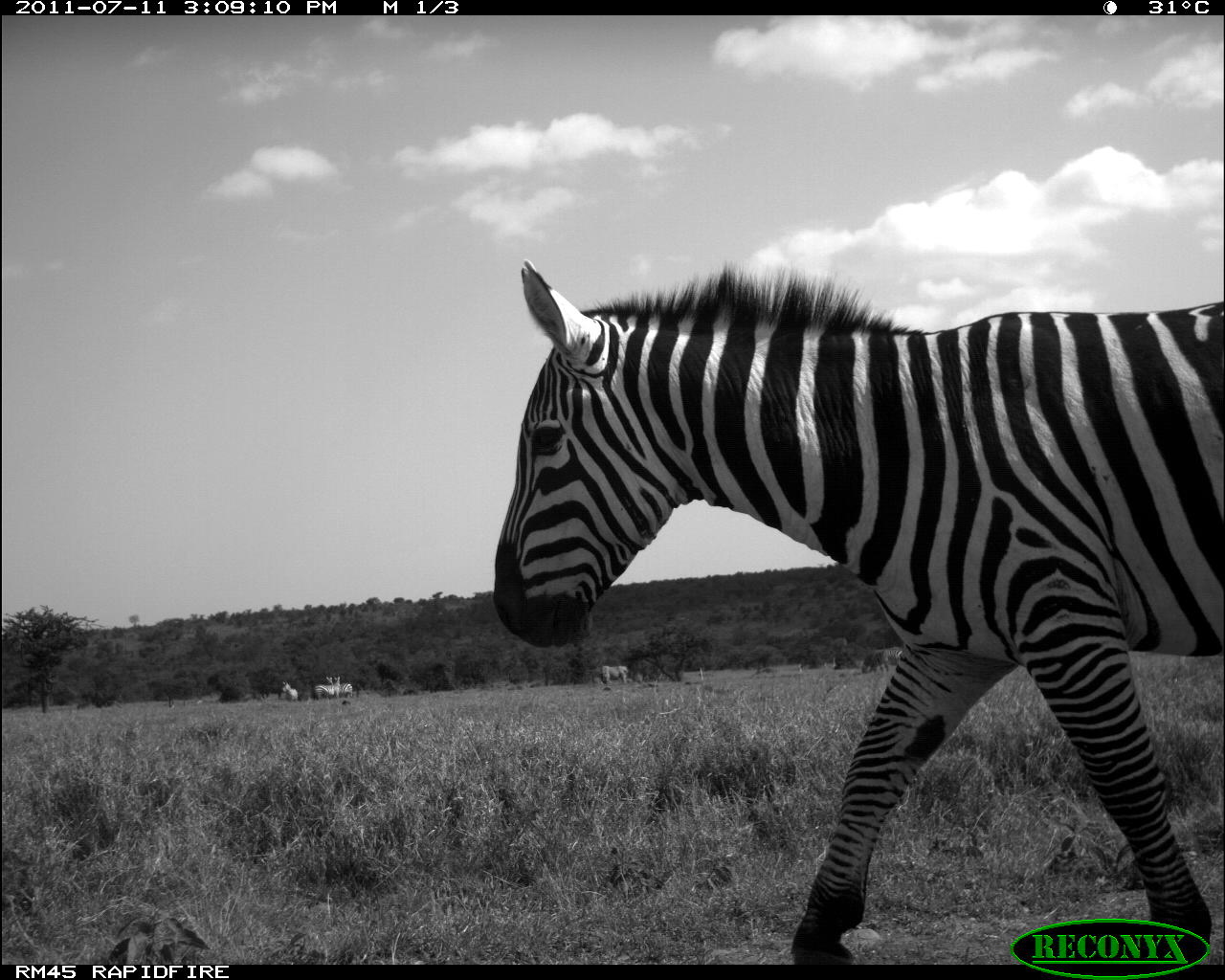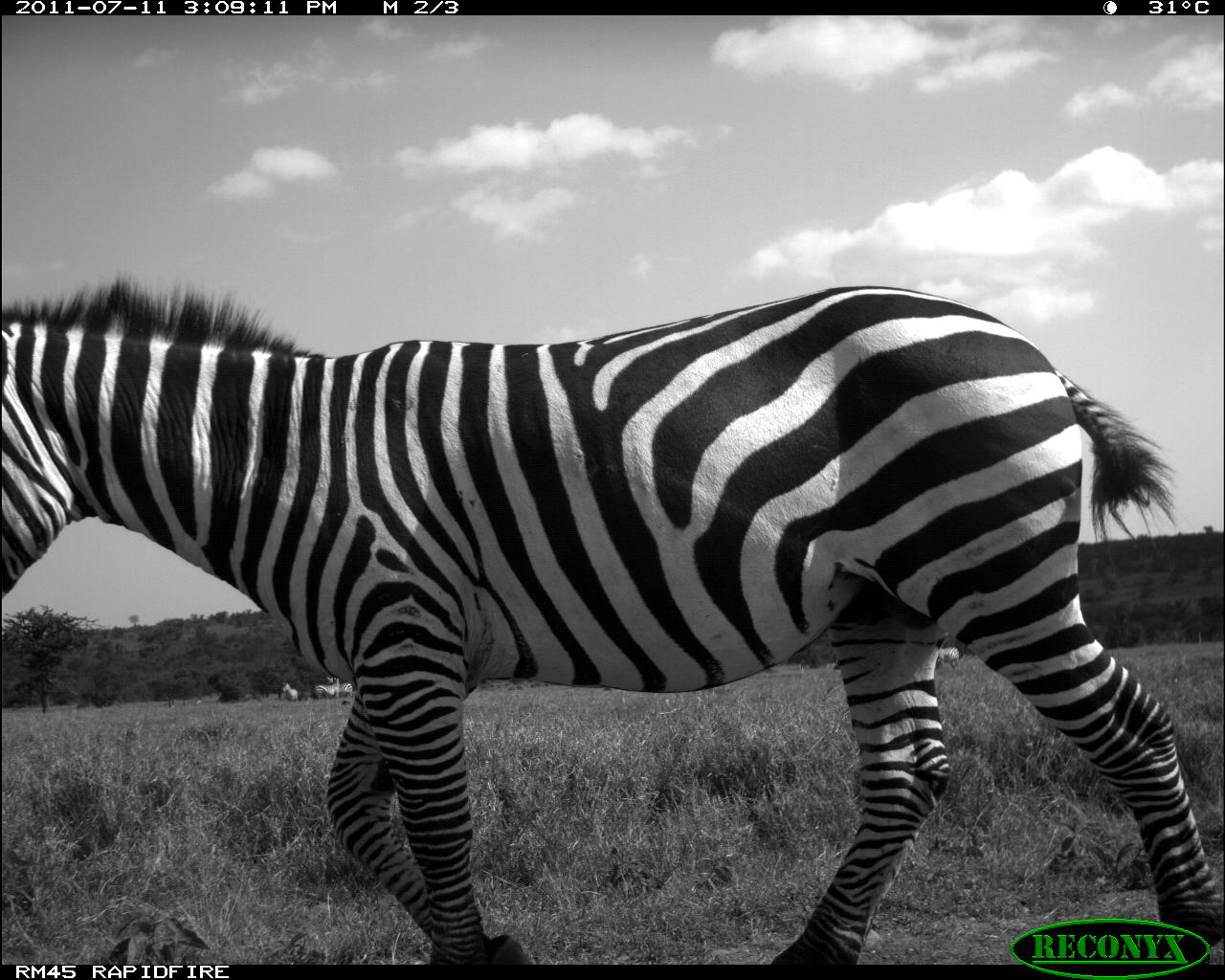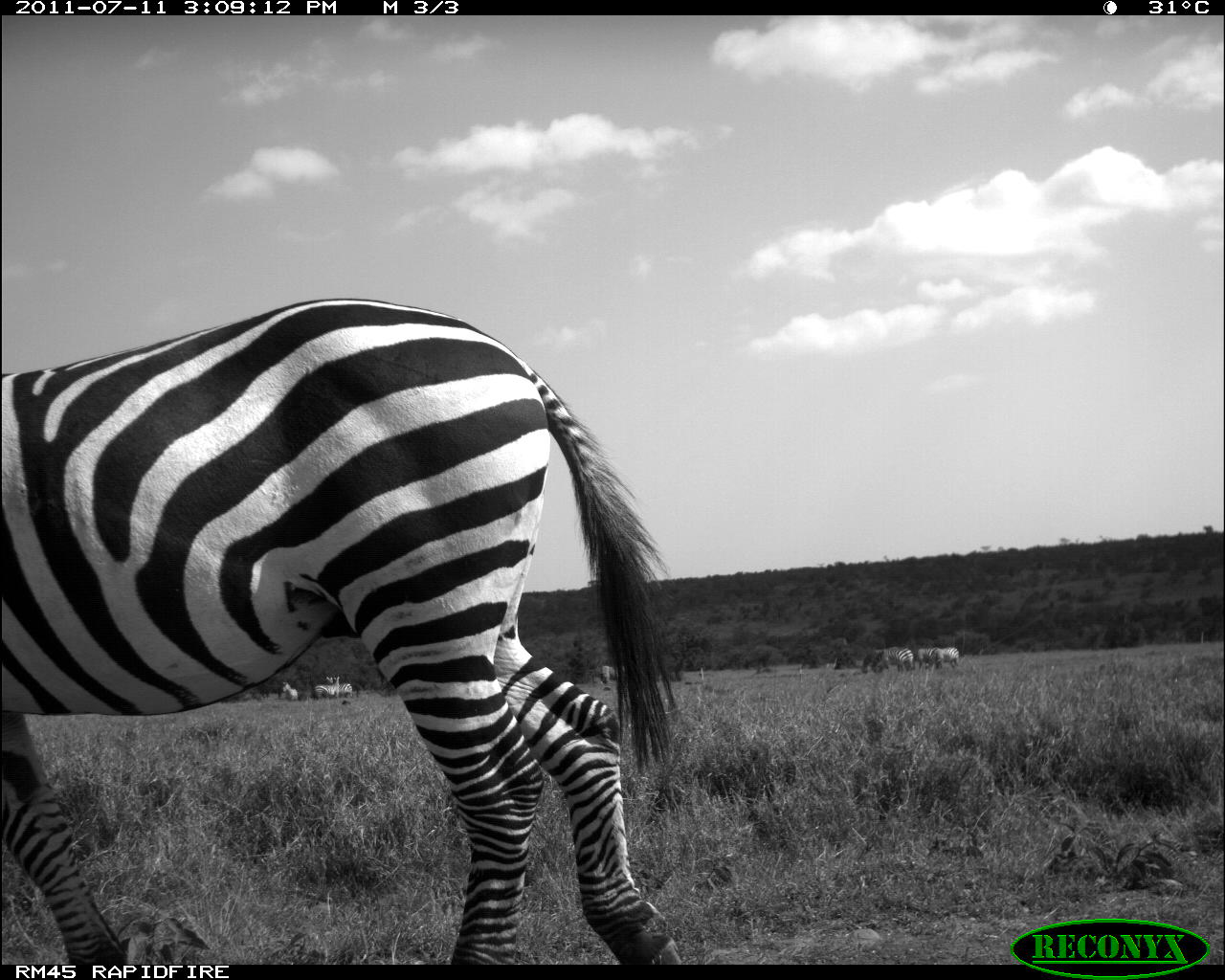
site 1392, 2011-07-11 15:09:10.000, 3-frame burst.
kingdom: Animalia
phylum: Chordata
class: Mammalia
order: Perissodactyla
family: Equidae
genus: Equus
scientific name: Equus quagga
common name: plains zebra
Equus quagga (plains zebra), count 6.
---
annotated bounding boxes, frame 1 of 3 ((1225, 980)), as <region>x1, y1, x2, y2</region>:
equus quagga: <region>493, 263, 1222, 959</region>; <region>326, 675, 353, 698</region>; <region>313, 676, 339, 699</region>; <region>861, 651, 888, 673</region>; <region>877, 648, 905, 666</region>; <region>601, 666, 628, 684</region>; <region>282, 681, 299, 701</region>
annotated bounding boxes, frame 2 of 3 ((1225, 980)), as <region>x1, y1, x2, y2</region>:
equus quagga: <region>0, 273, 1224, 960</region>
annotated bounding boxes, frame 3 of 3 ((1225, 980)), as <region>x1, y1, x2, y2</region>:
equus quagga: <region>0, 297, 682, 966</region>; <region>859, 647, 900, 673</region>; <region>870, 648, 914, 672</region>; <region>927, 647, 960, 669</region>; <region>314, 676, 339, 700</region>; <region>326, 676, 353, 698</region>; <region>914, 647, 936, 669</region>; <region>600, 665, 618, 684</region>; <region>282, 682, 299, 700</region>